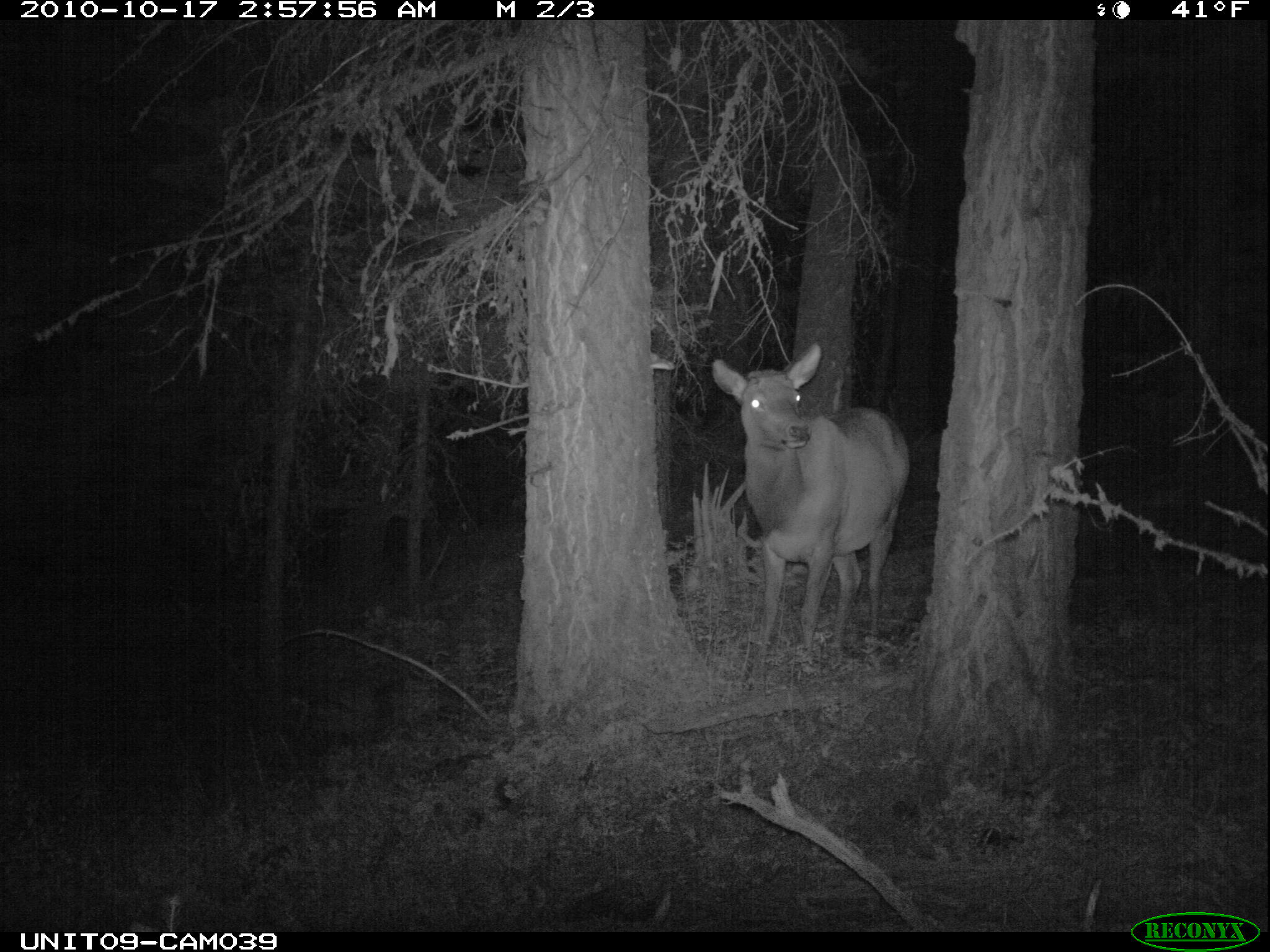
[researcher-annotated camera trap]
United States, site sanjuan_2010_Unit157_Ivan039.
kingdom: Animalia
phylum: Chordata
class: Mammalia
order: Artiodactyla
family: Cervidae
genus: Cervus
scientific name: Cervus elaphus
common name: red deer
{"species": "Cervus elaphus (red deer)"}